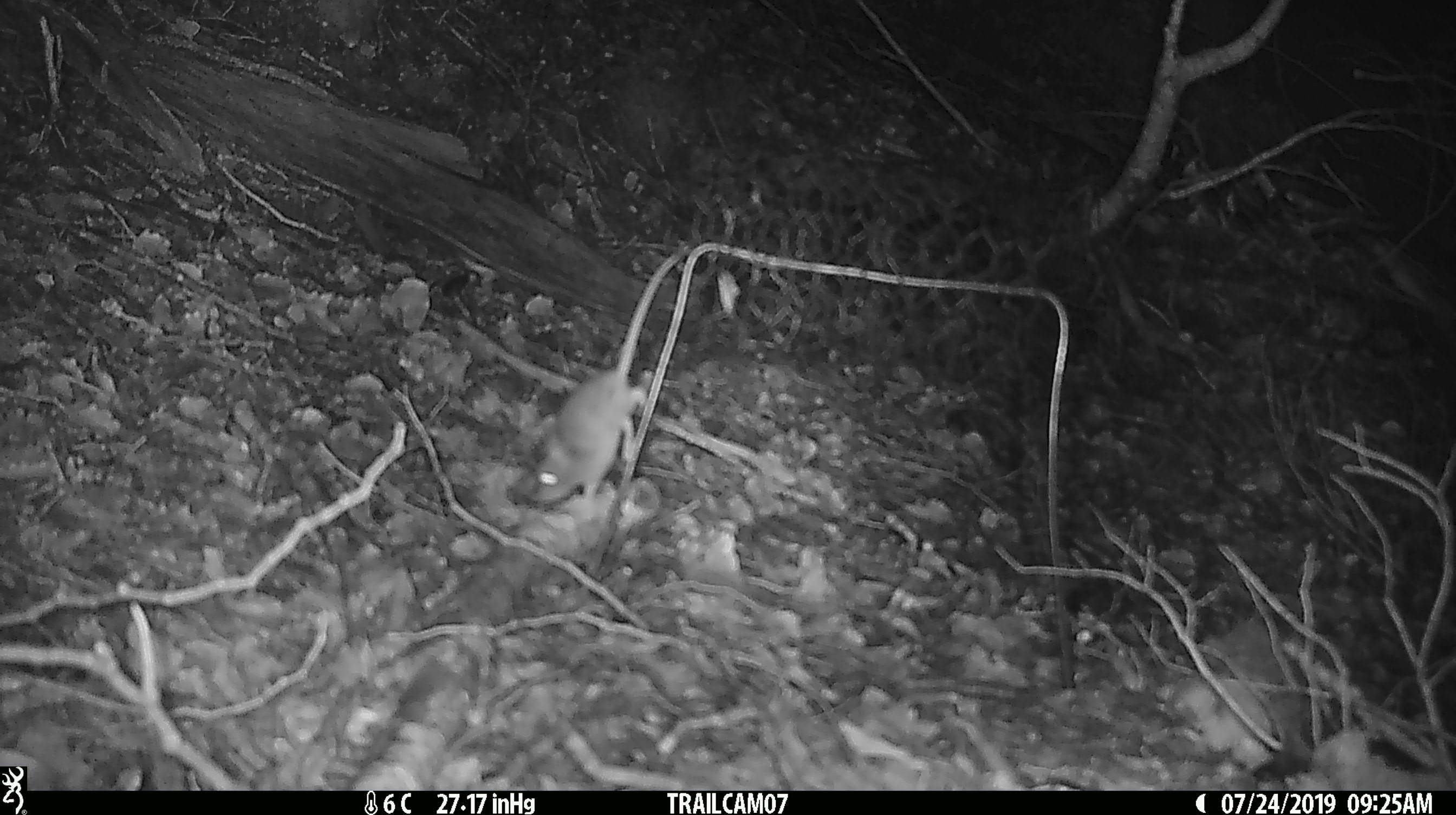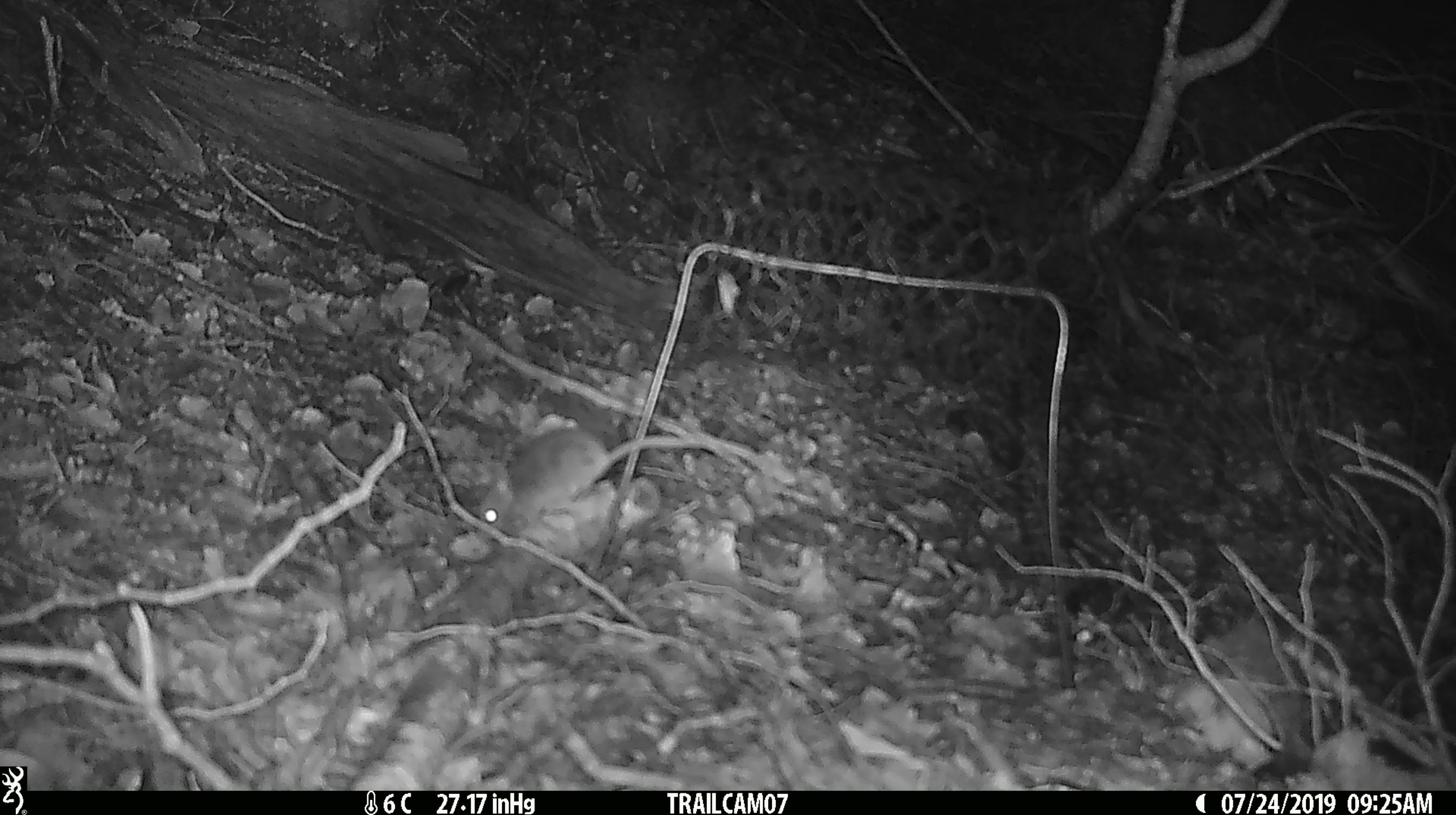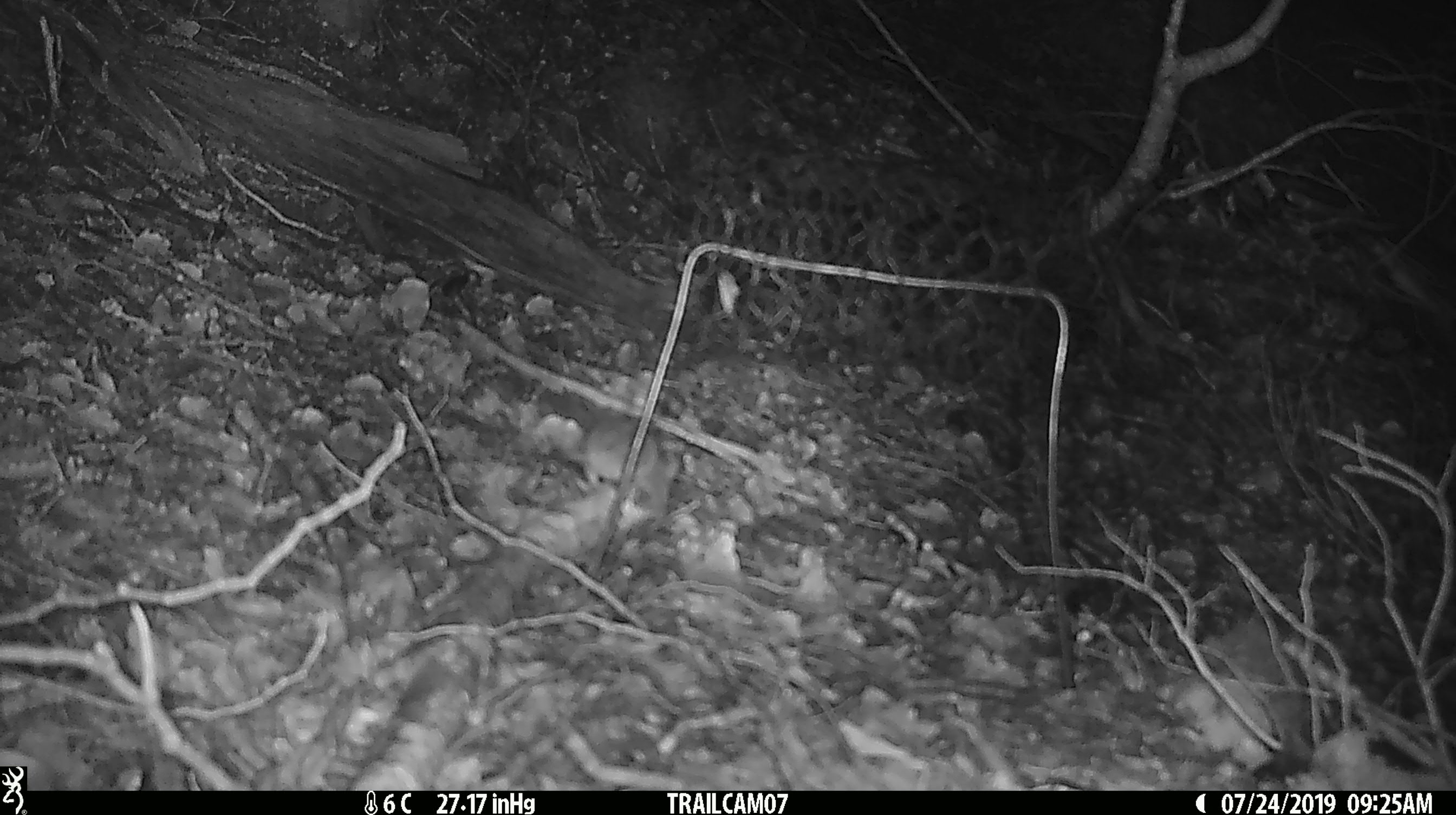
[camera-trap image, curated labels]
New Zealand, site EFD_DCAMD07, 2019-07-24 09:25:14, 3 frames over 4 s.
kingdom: Animalia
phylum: Chordata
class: Mammalia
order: Rodentia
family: Muridae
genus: Mus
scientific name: Mus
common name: mouse